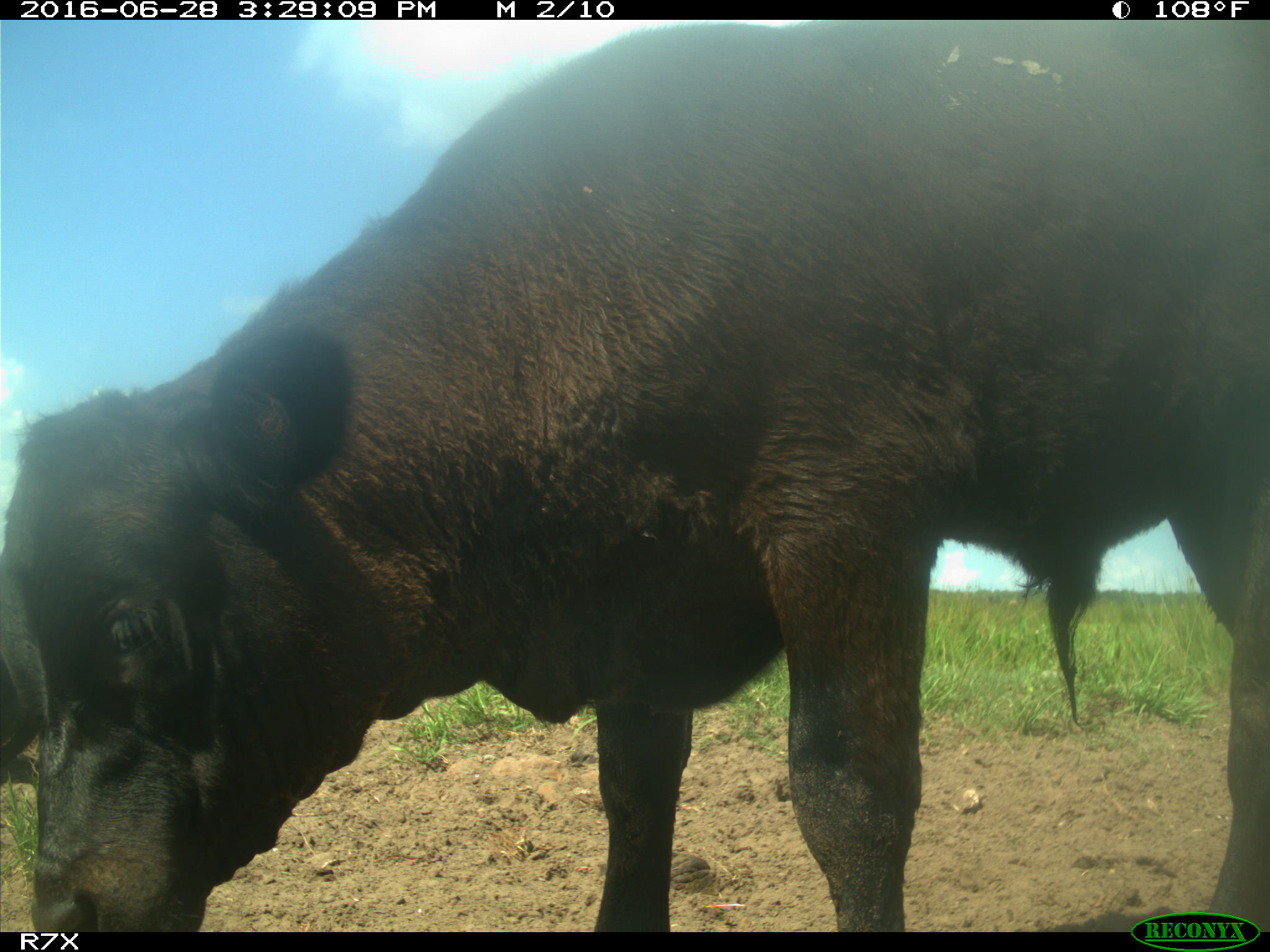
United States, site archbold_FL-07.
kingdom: Animalia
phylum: Chordata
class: Mammalia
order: Artiodactyla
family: Bovidae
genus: Bos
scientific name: Bos taurus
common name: domestic cow